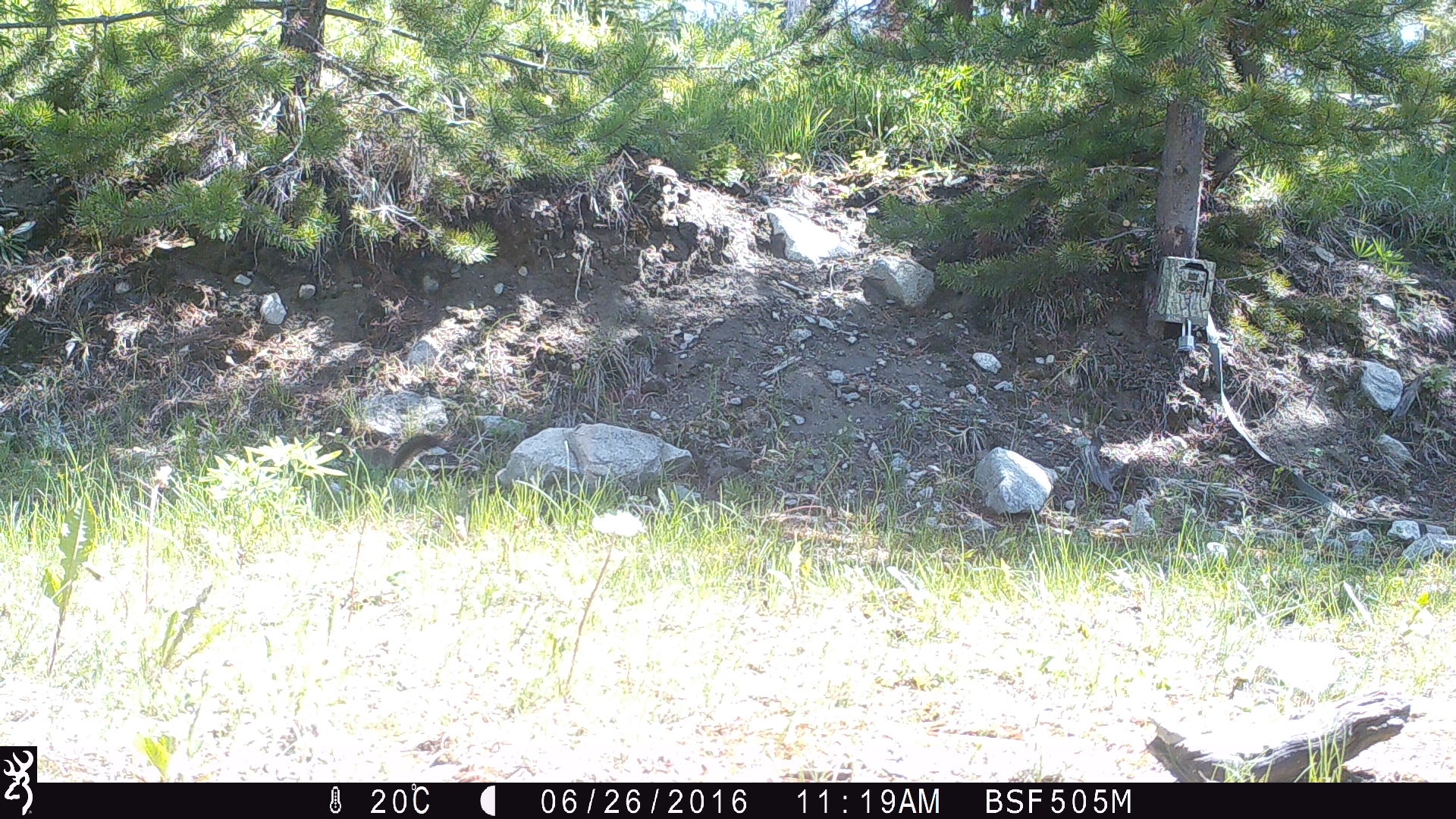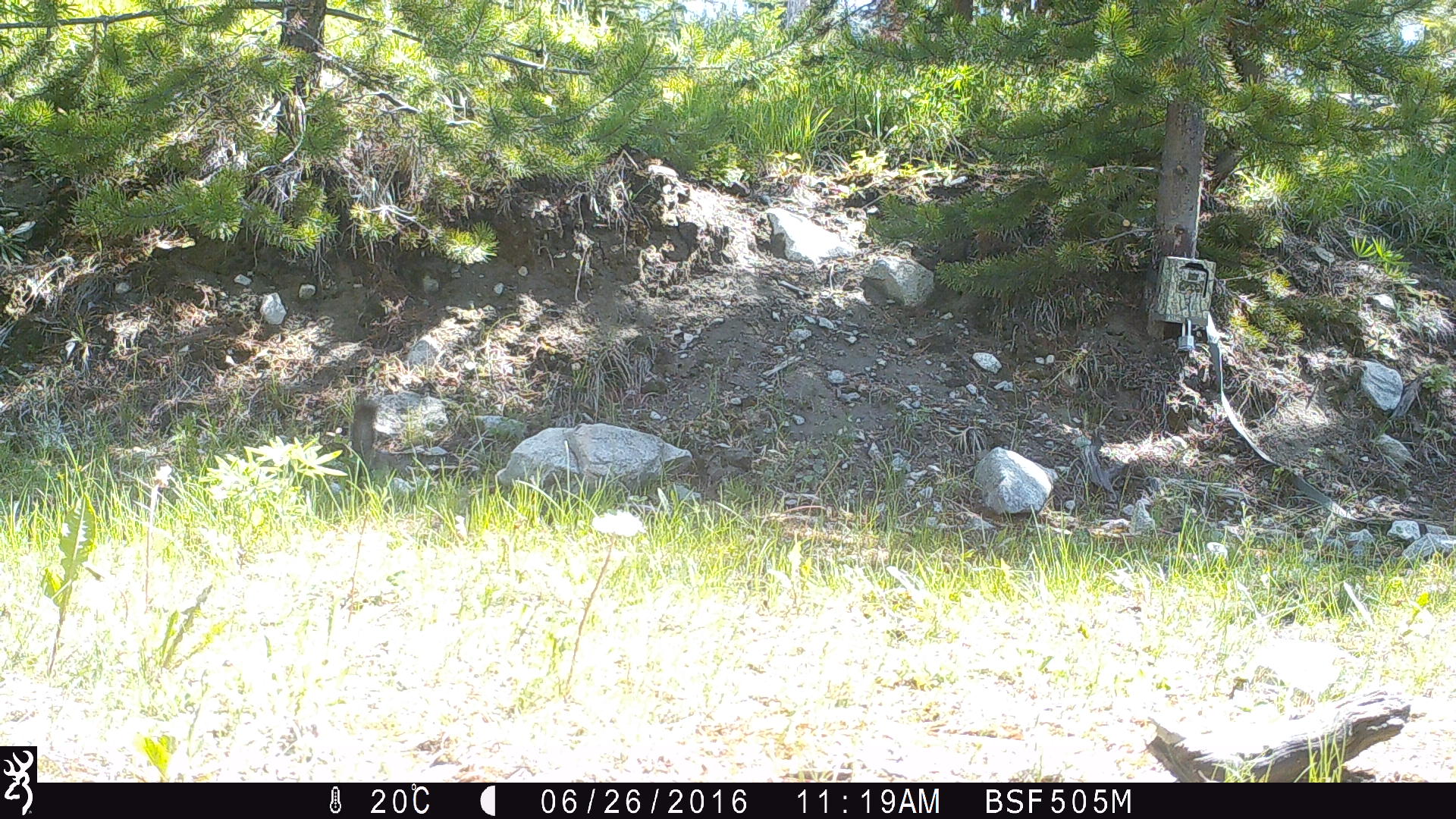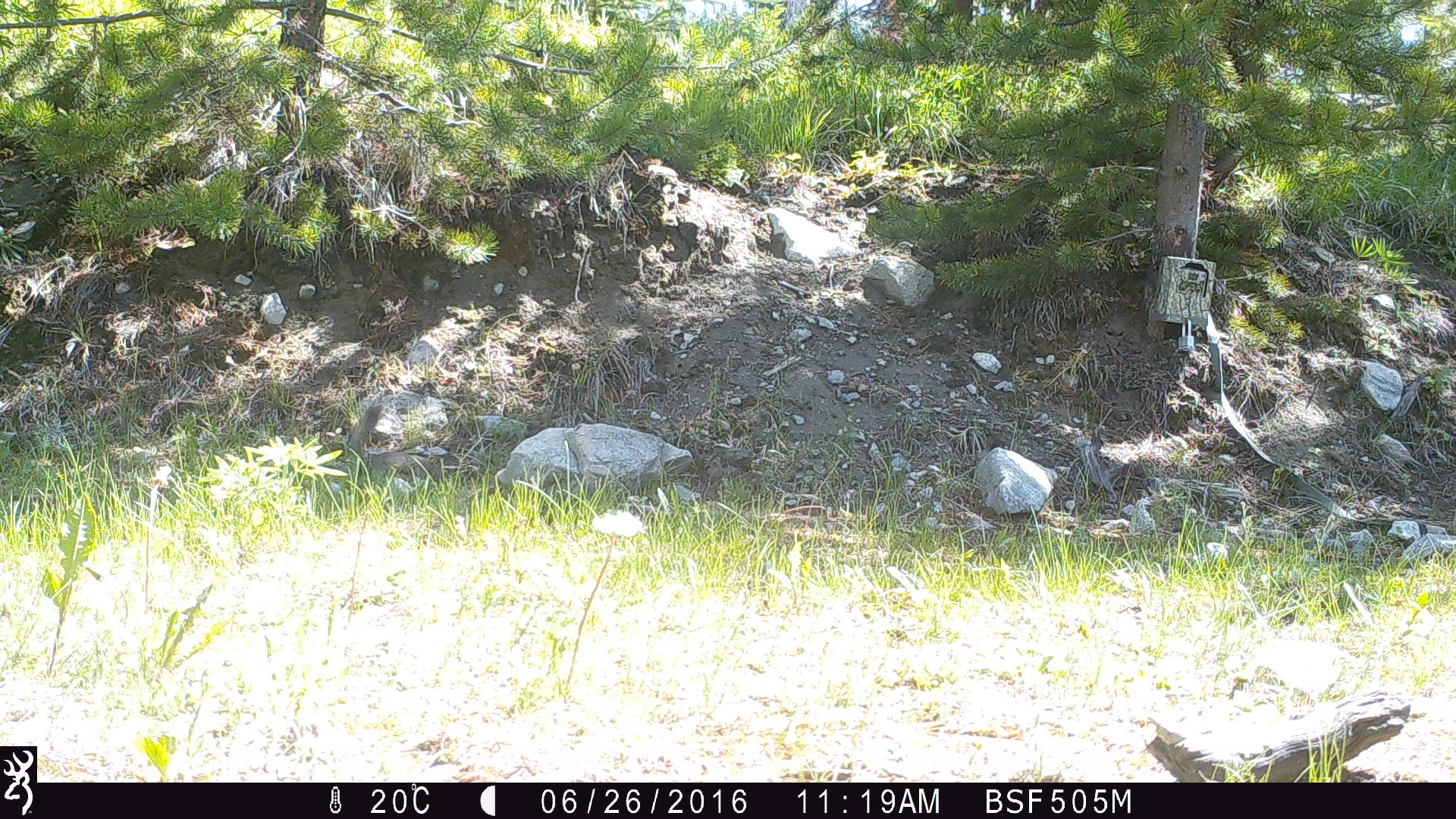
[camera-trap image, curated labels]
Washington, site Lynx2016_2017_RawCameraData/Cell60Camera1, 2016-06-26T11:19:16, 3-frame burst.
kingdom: Animalia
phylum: Chordata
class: Mammalia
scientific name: Mammalia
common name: small mammal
Small mammal (Mammalia). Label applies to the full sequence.